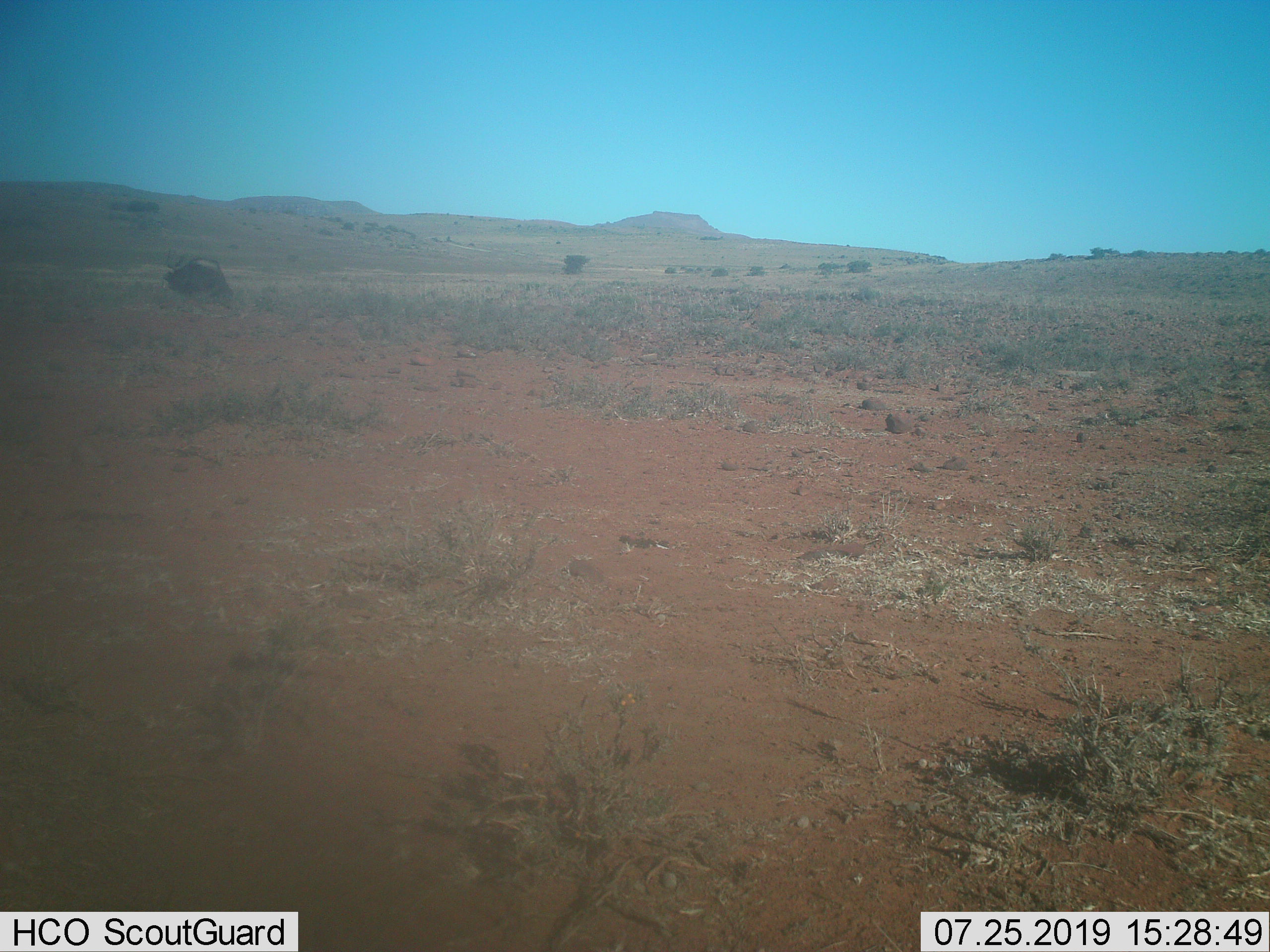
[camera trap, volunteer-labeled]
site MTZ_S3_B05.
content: unidentified animal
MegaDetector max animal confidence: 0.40